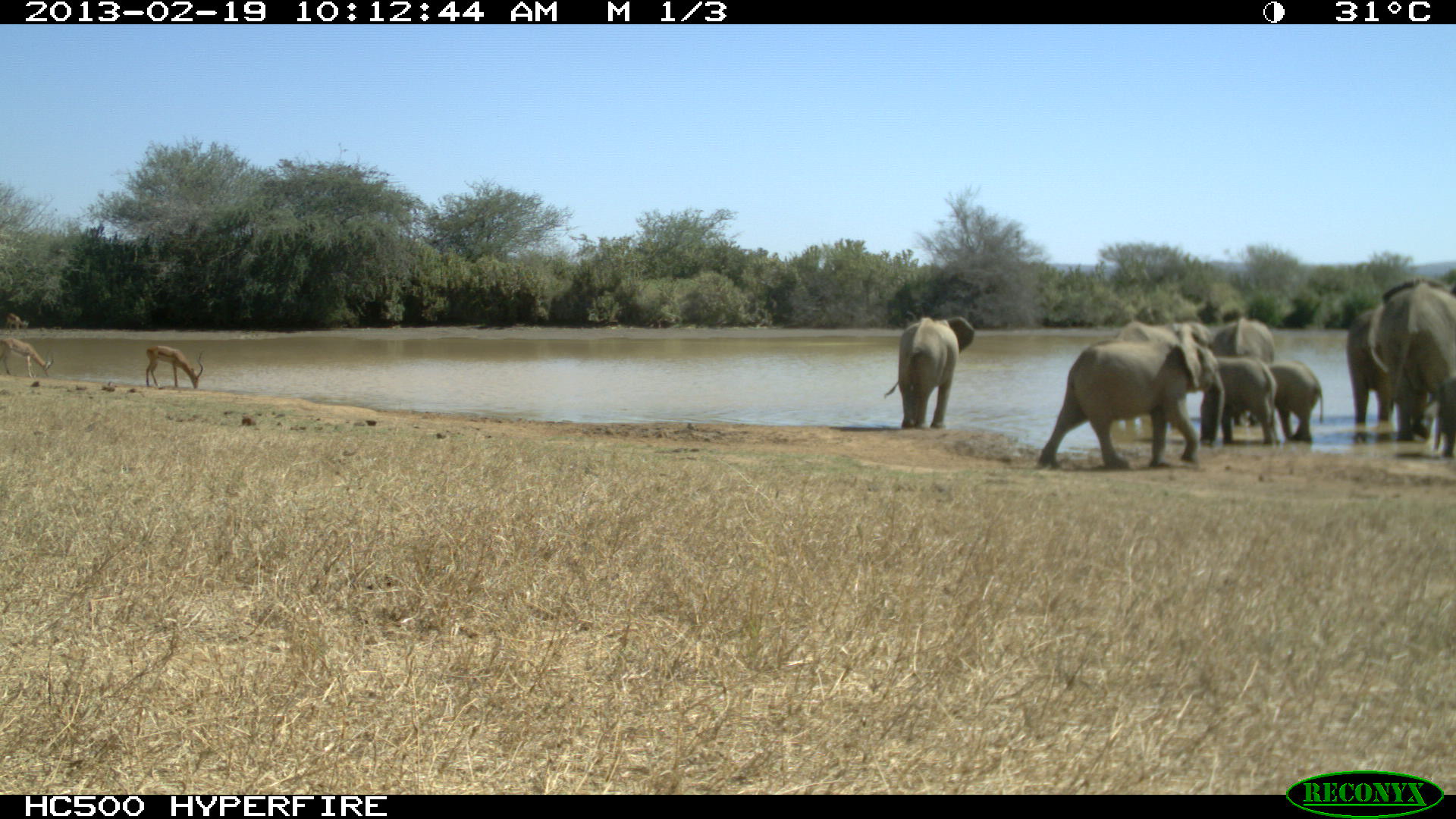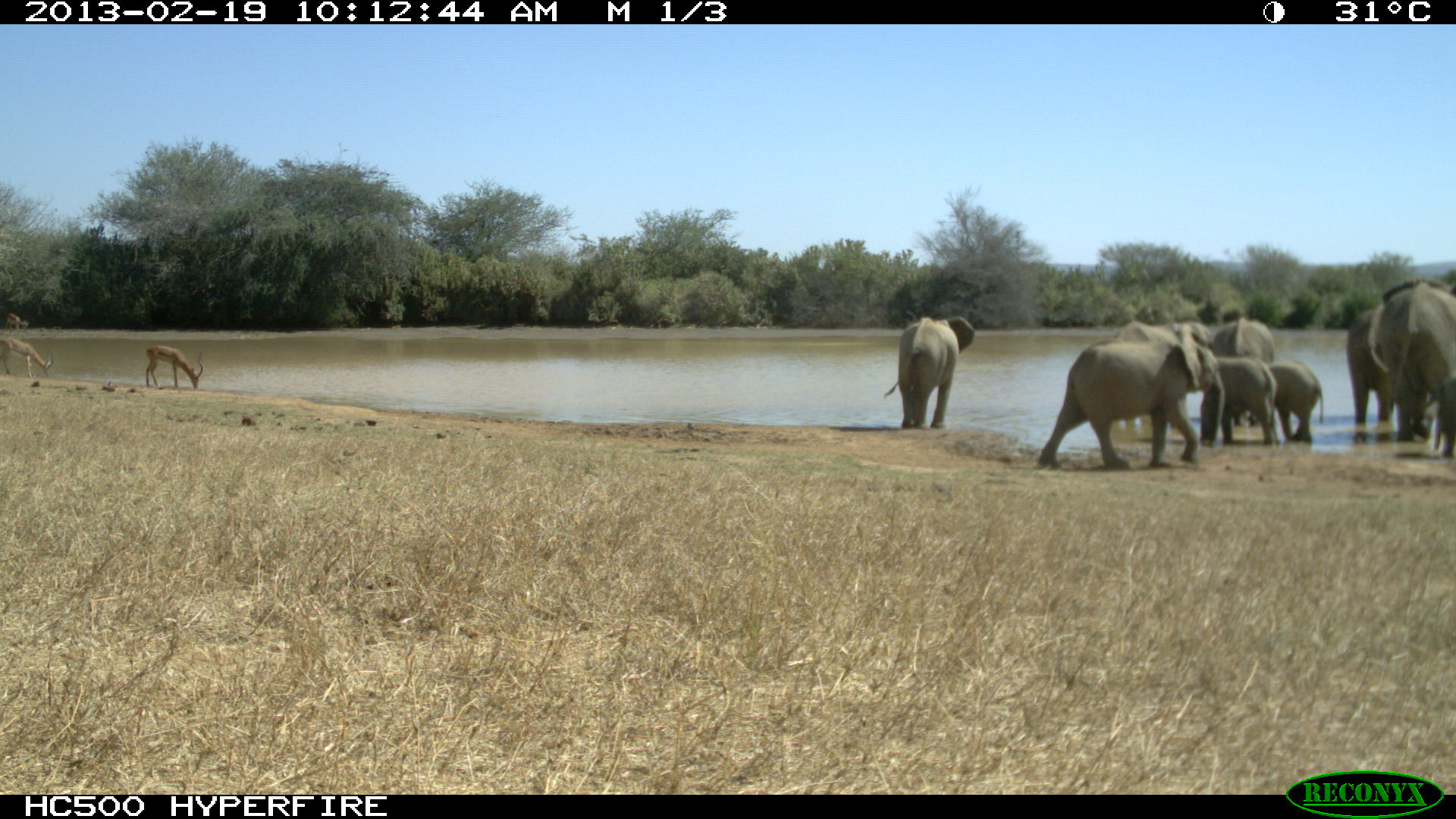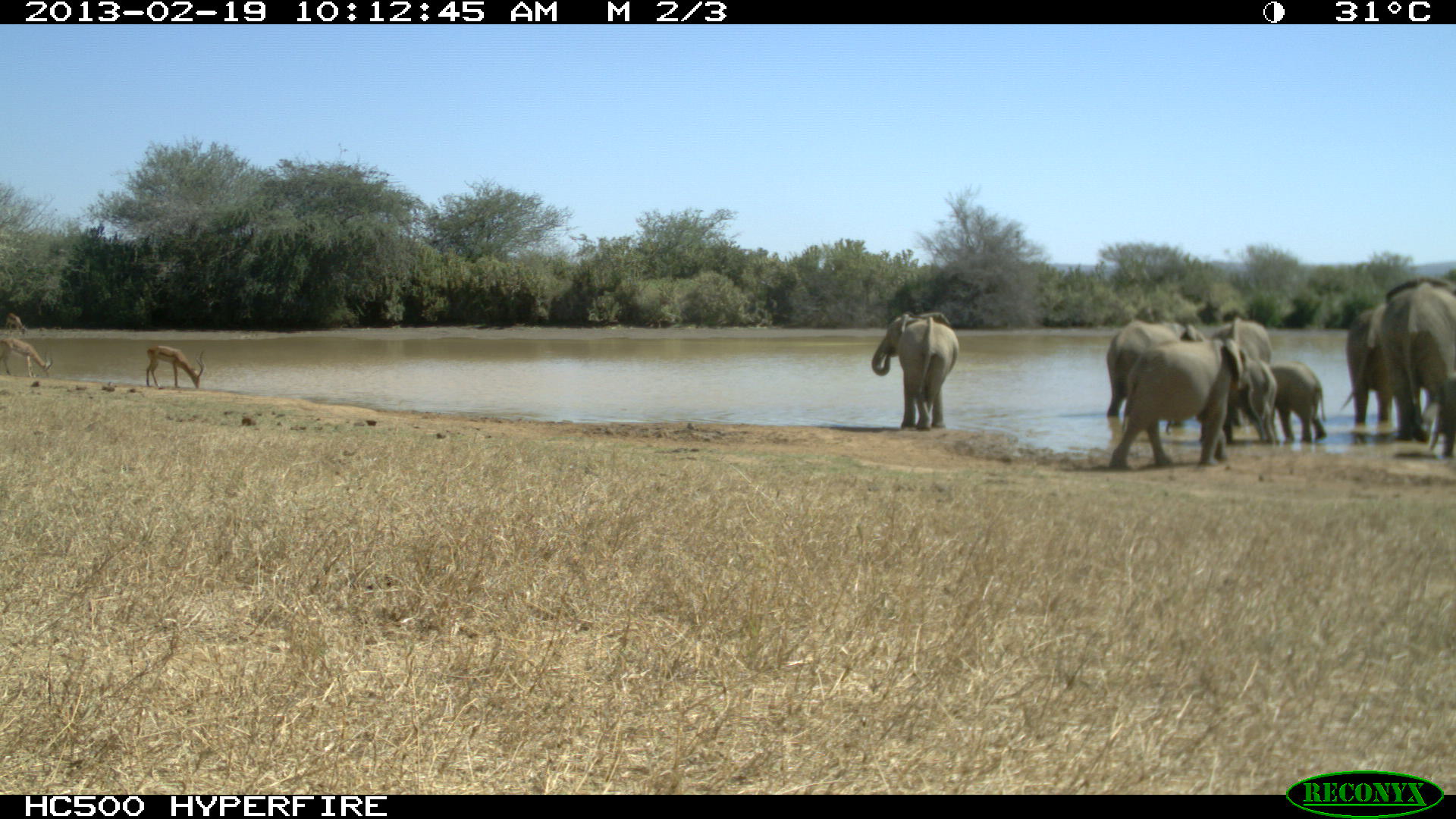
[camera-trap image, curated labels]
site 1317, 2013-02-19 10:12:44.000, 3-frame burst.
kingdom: Animalia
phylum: Chordata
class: Mammalia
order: Artiodactyla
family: Bovidae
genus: Aepyceros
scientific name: Aepyceros melampus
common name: impala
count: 2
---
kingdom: Animalia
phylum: Chordata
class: Mammalia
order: Proboscidea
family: Elephantidae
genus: Loxodonta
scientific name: Loxodonta africana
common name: african bush elephant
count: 8